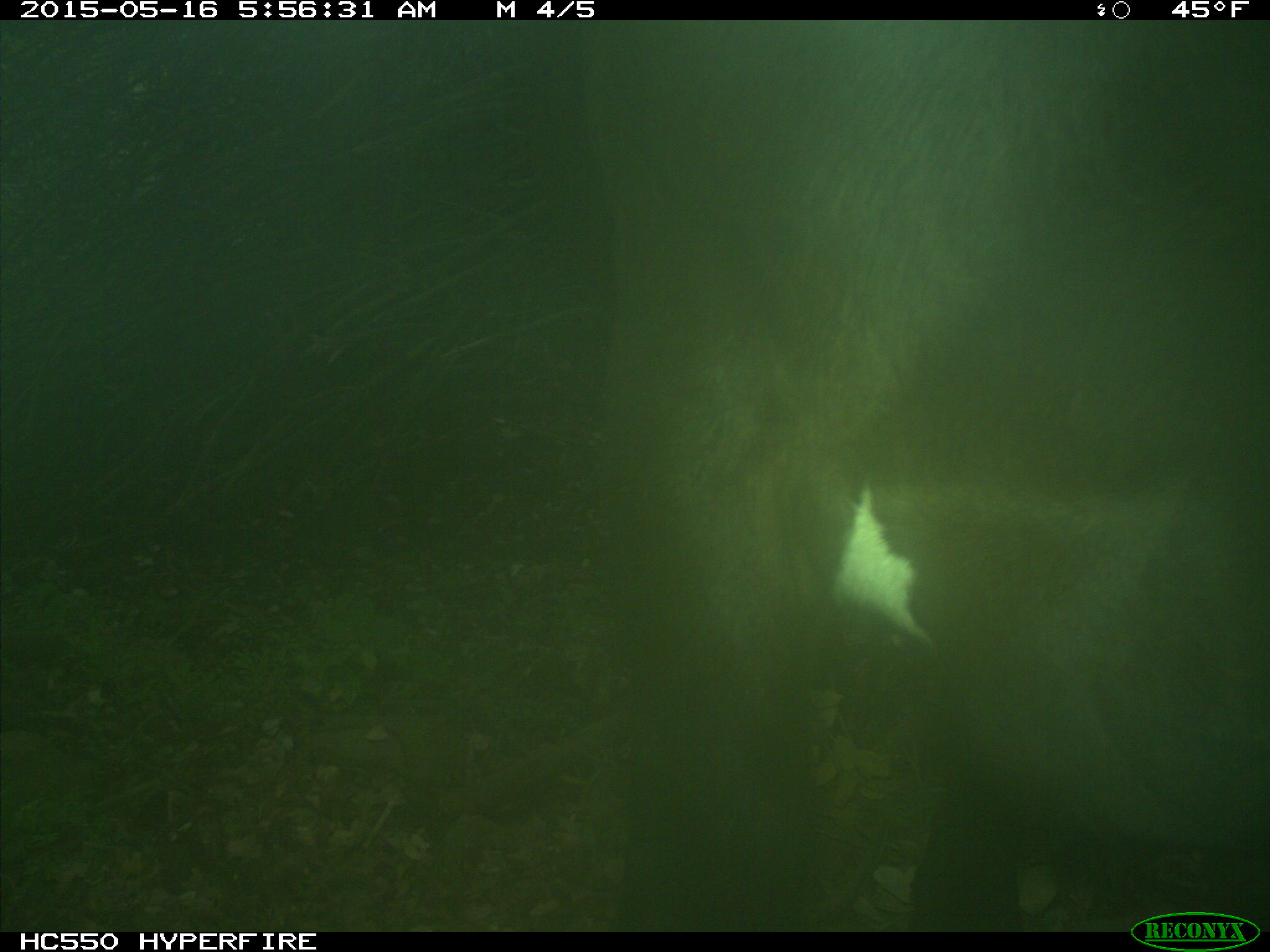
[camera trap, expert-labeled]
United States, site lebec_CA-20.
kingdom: Animalia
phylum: Chordata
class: Mammalia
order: Artiodactyla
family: Bovidae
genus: Bos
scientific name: Bos taurus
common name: domestic cow